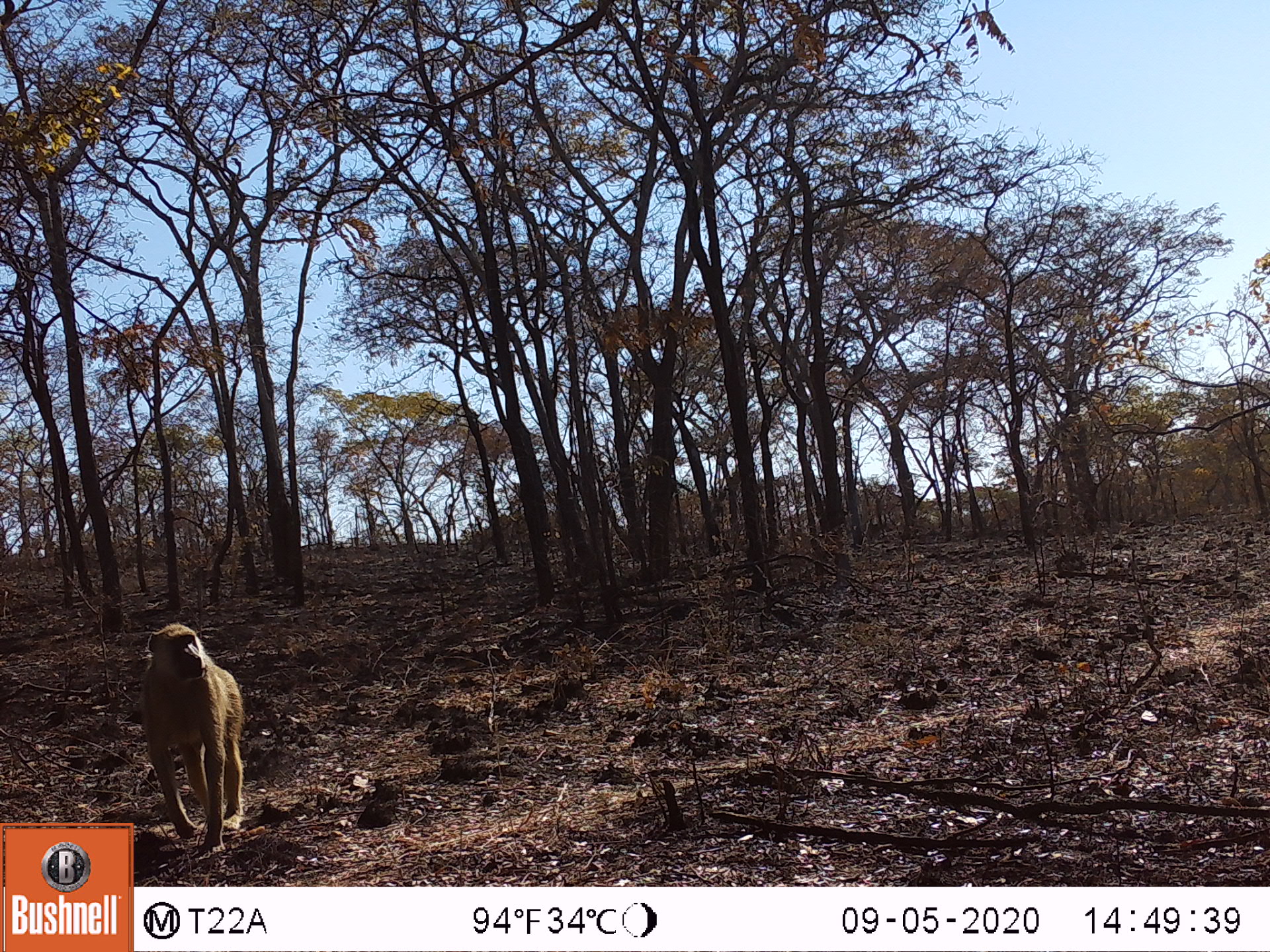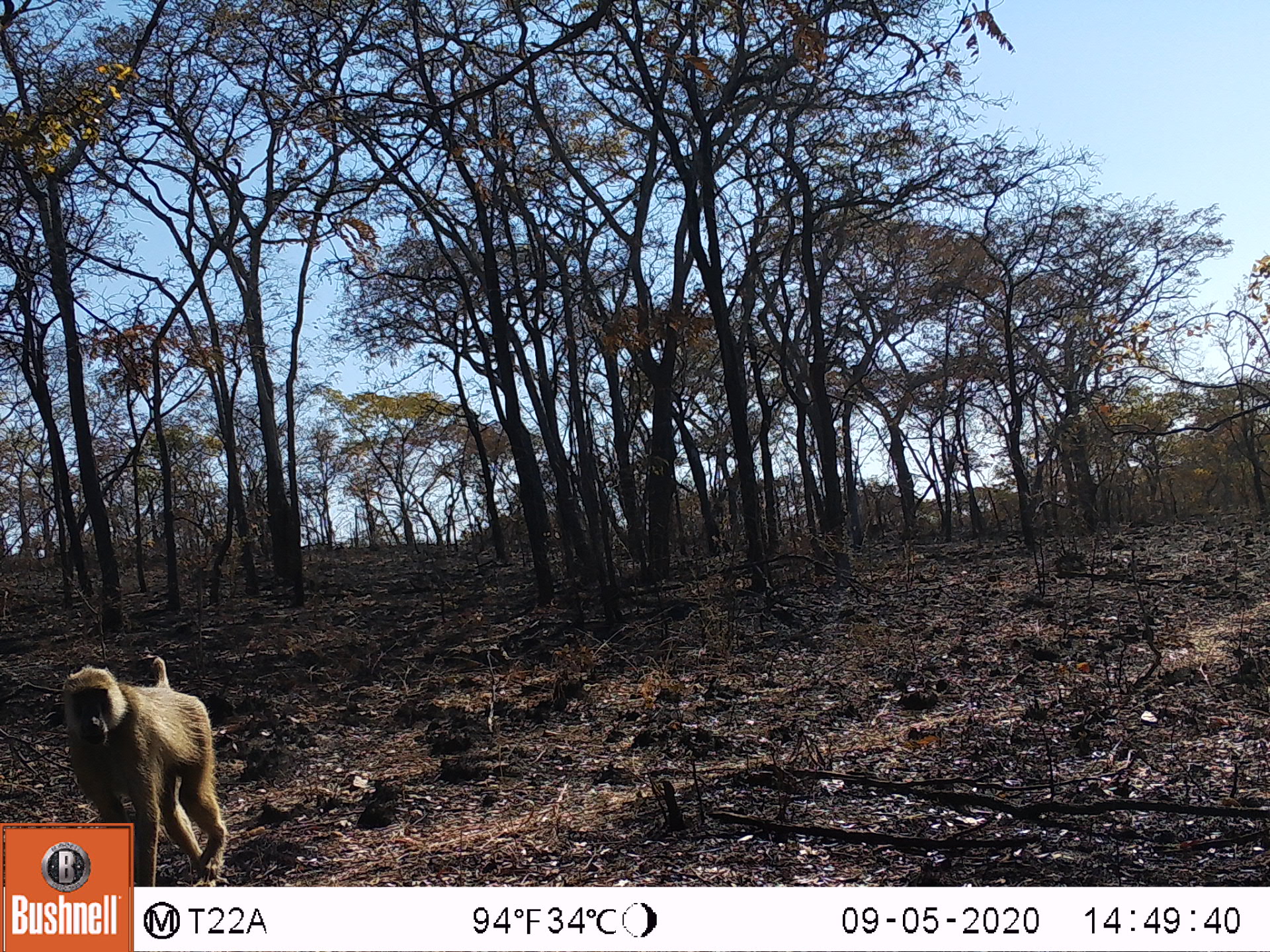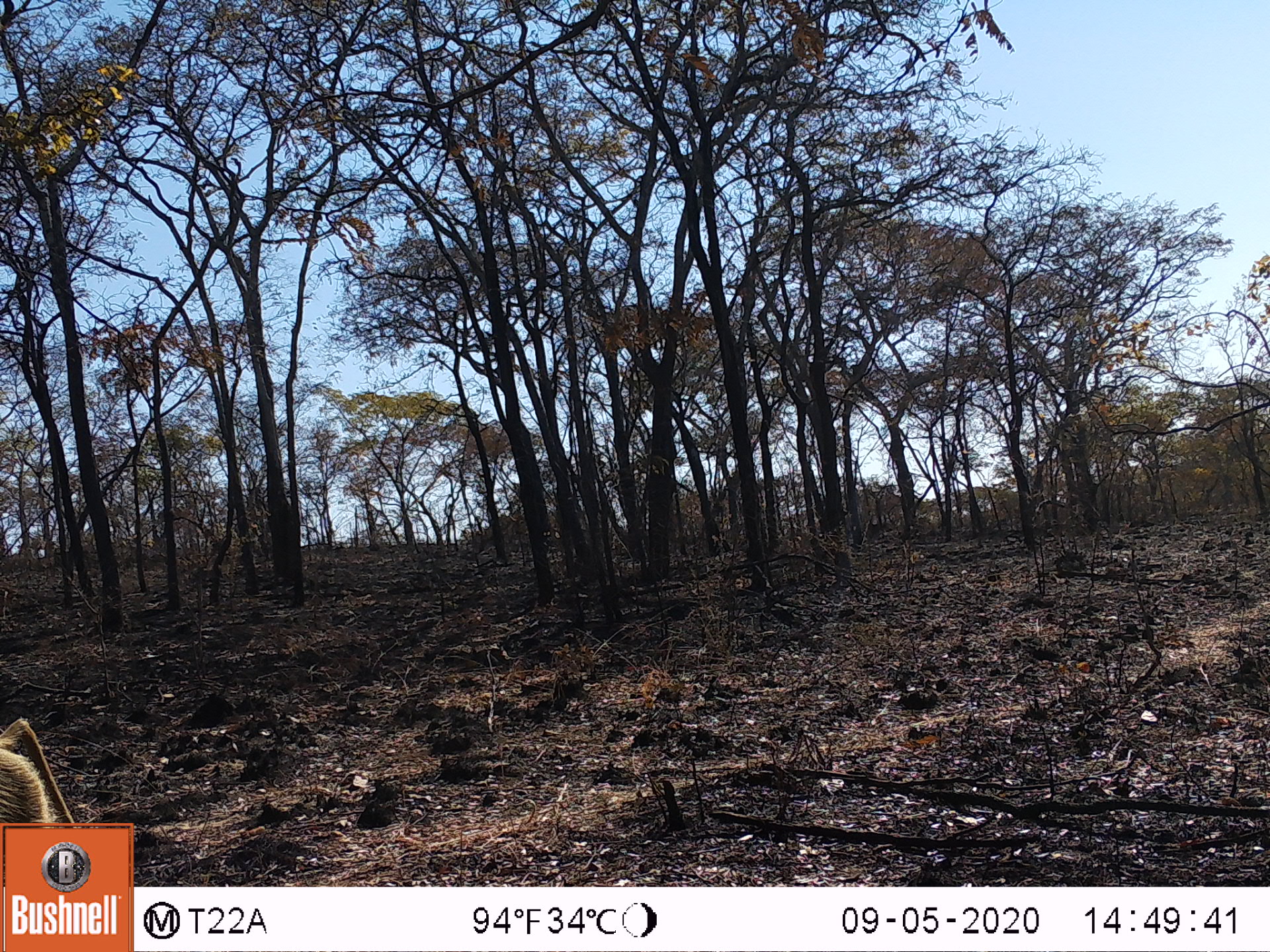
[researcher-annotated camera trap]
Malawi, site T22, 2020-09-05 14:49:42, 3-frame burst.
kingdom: Animalia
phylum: Chordata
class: Mammalia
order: Primates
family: Cercopithecidae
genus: Papio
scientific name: Papio cynocephalus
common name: yellow baboon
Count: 1.